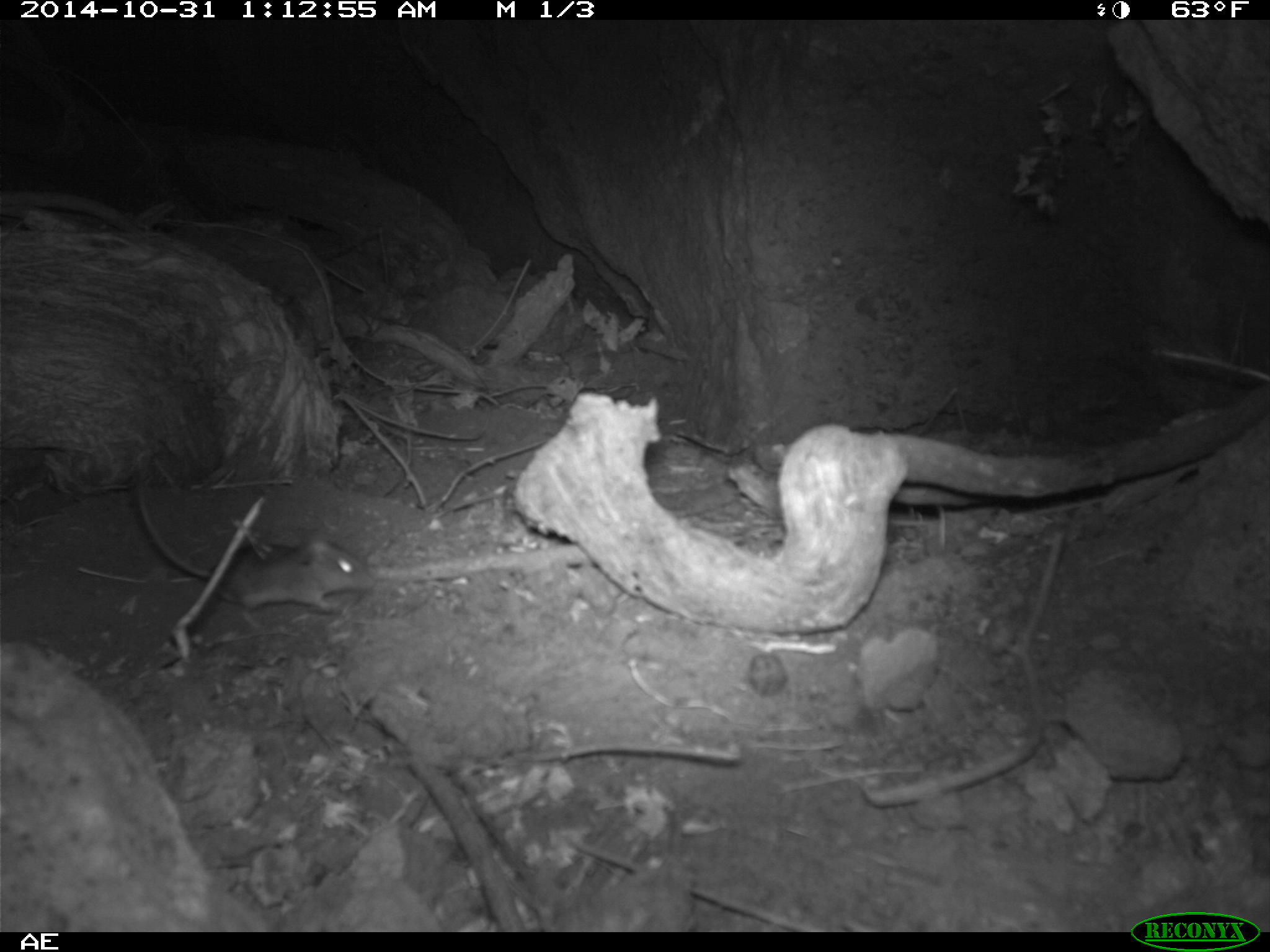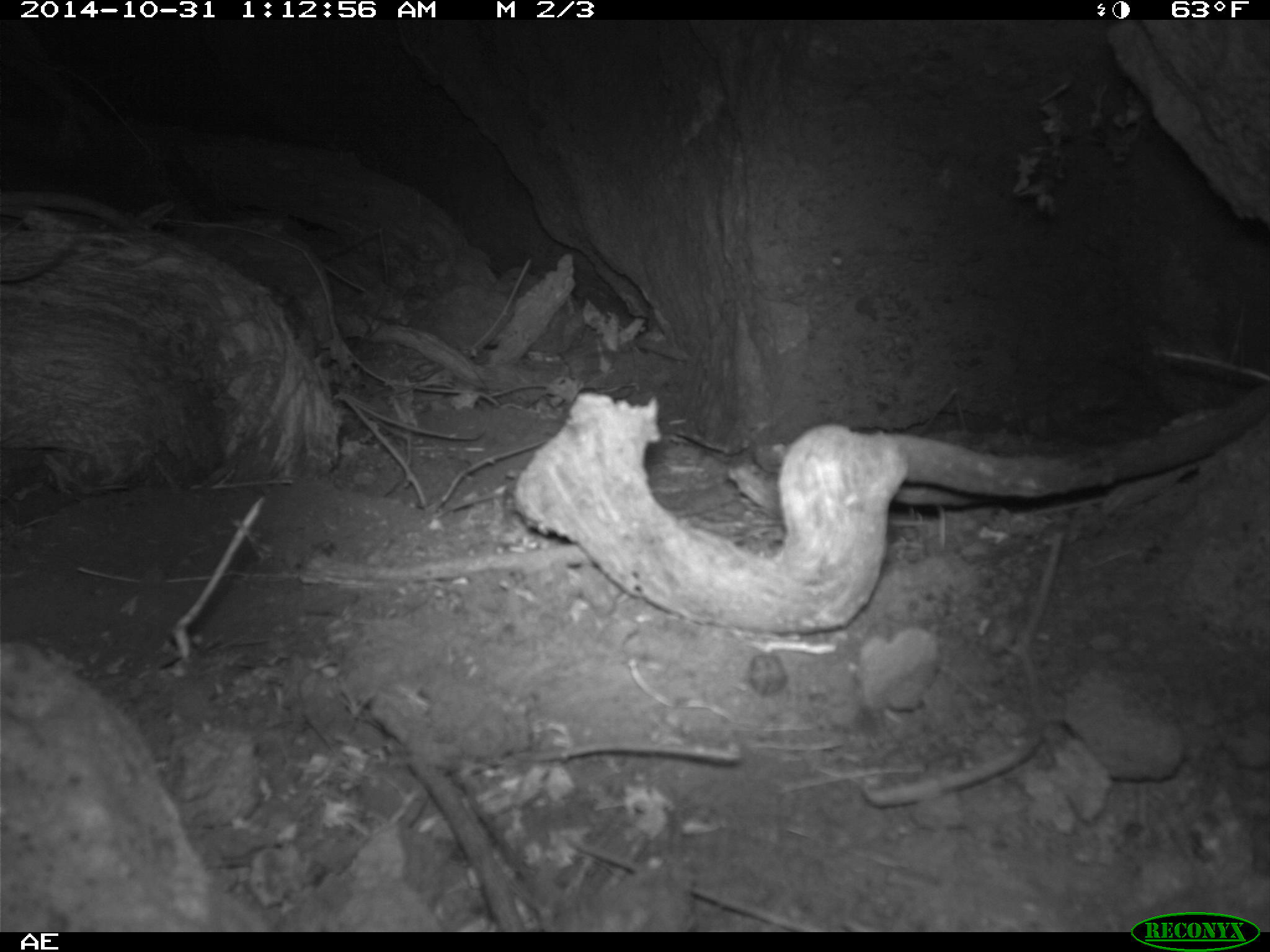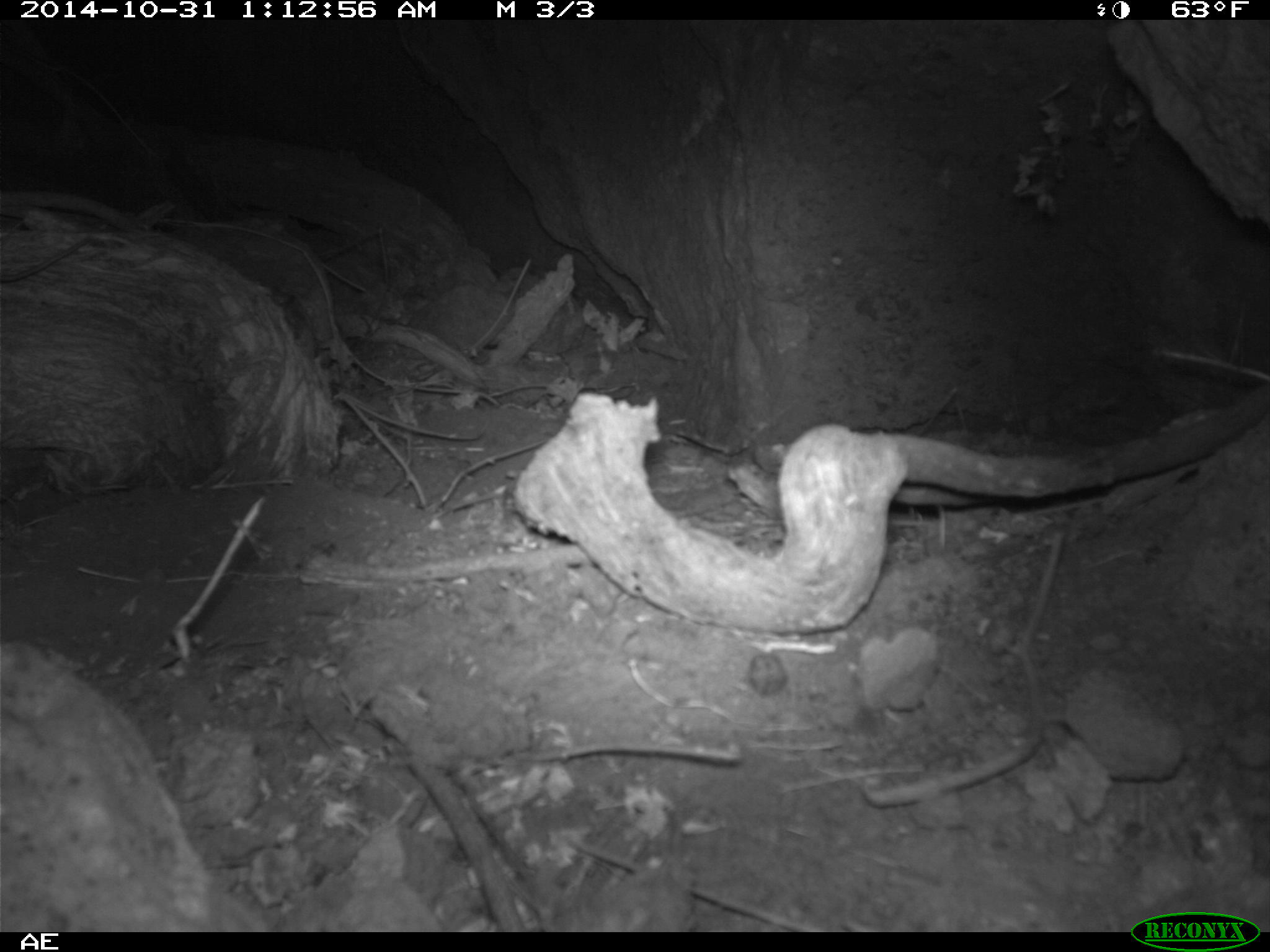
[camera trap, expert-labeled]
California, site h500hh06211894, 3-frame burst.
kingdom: Animalia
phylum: Chordata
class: Mammalia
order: Rodentia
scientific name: Rodentia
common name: rodent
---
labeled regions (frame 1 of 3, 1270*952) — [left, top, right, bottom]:
rodent: [135, 471, 376, 612]